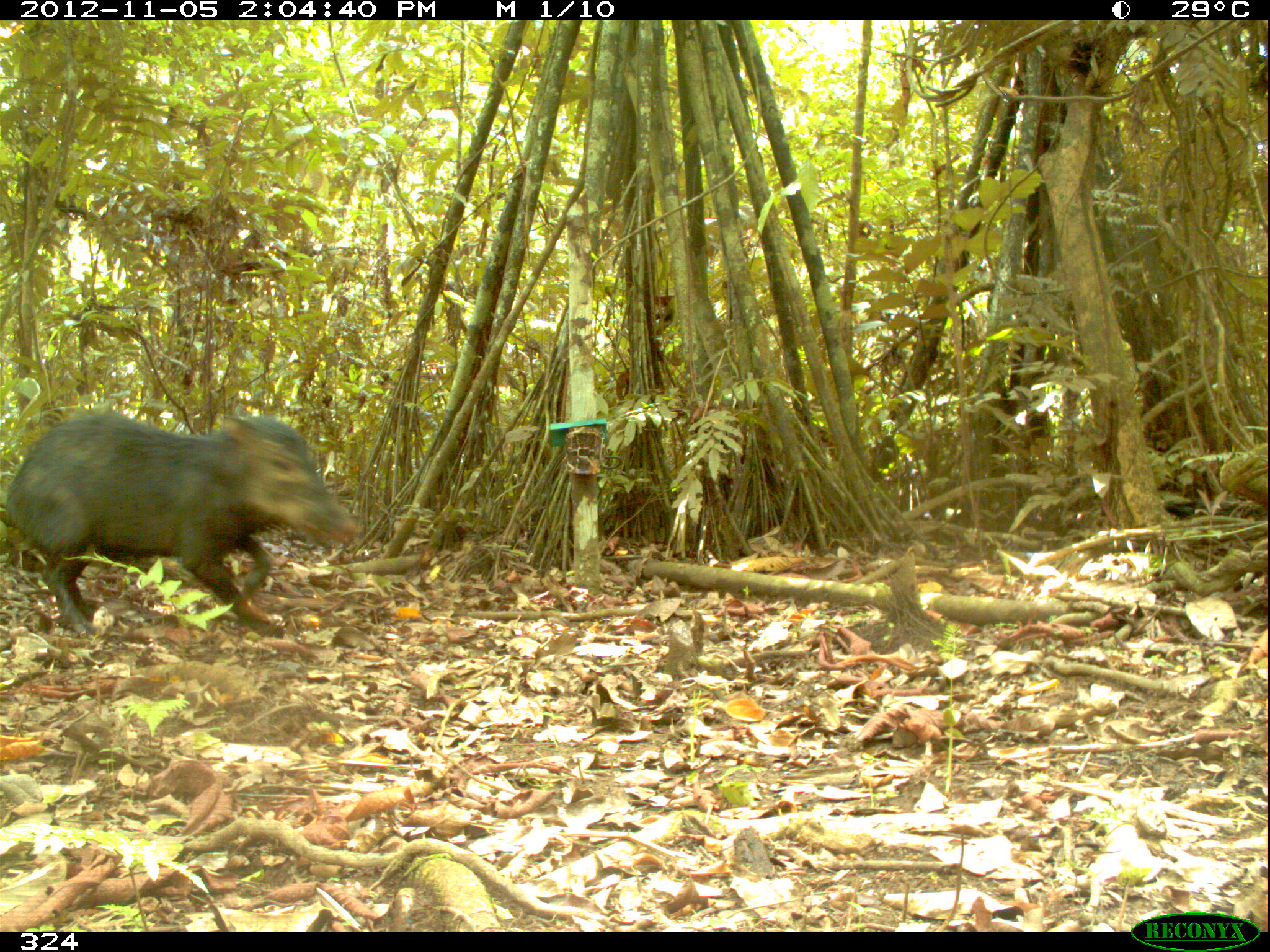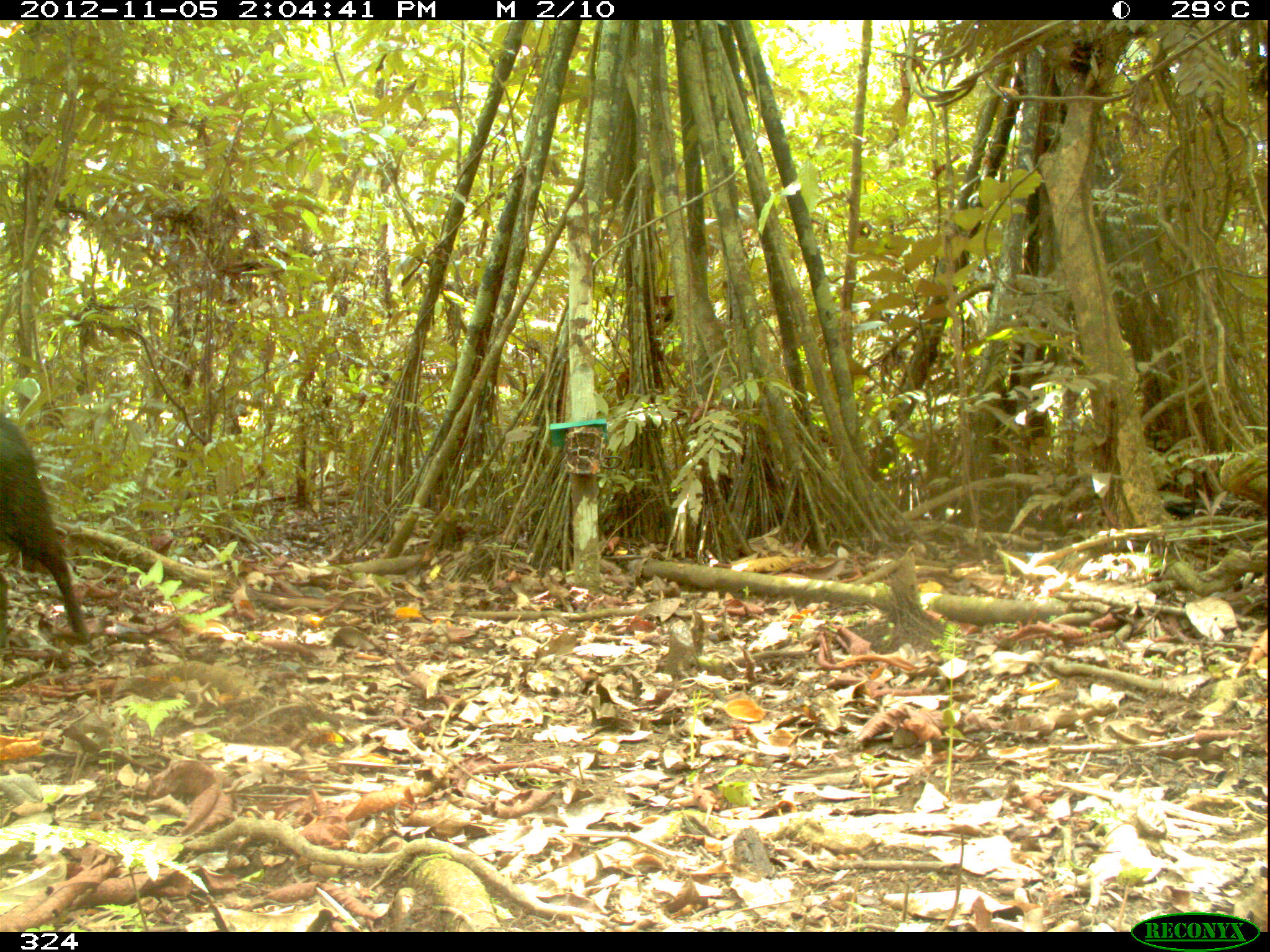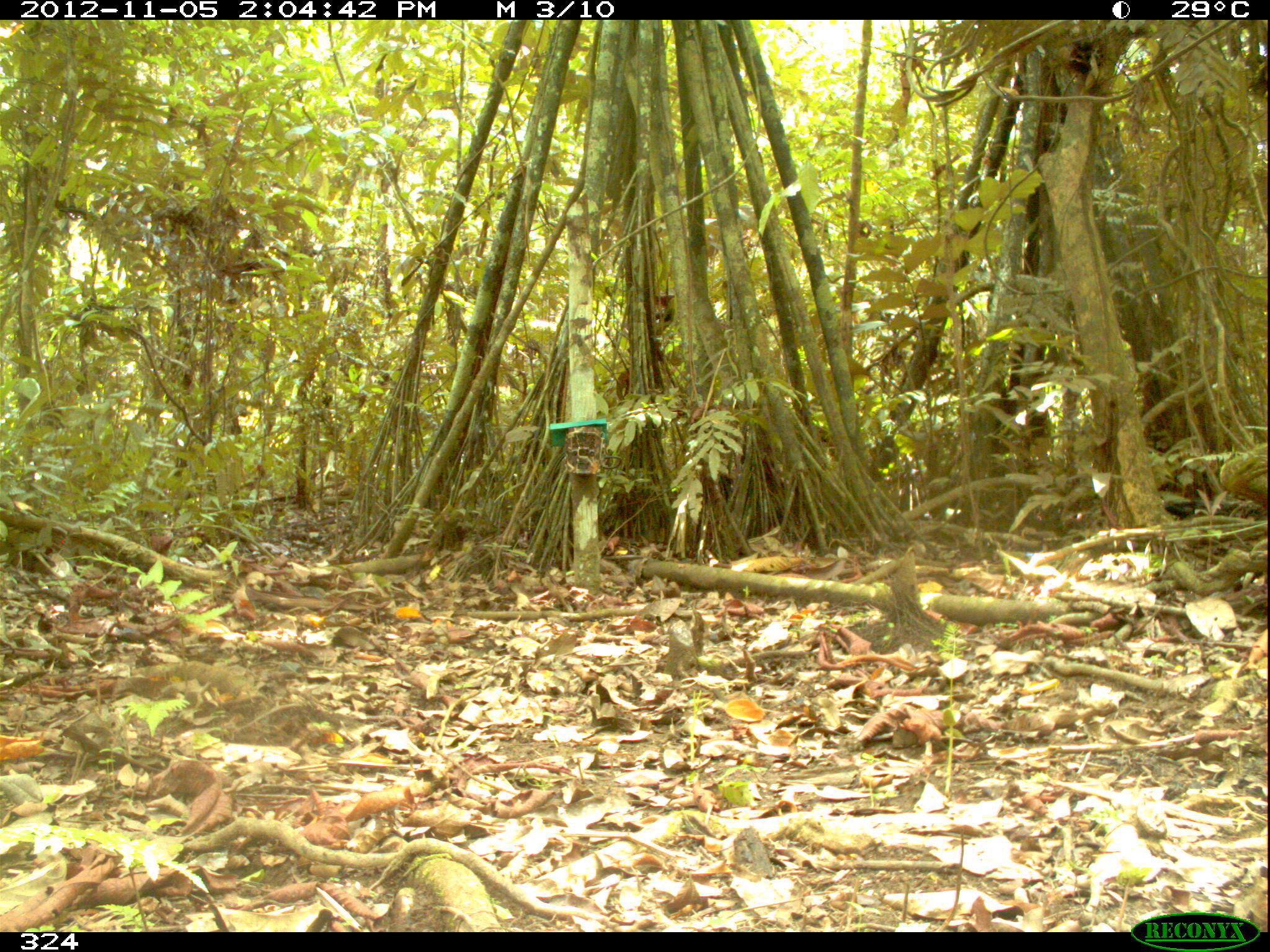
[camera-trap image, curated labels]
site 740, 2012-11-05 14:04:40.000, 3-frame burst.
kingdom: Animalia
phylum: Chordata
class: Mammalia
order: Artiodactyla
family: Tayassuidae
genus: Tayassu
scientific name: Tayassu pecari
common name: white-lipped peccary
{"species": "Tayassu pecari (white-lipped peccary)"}